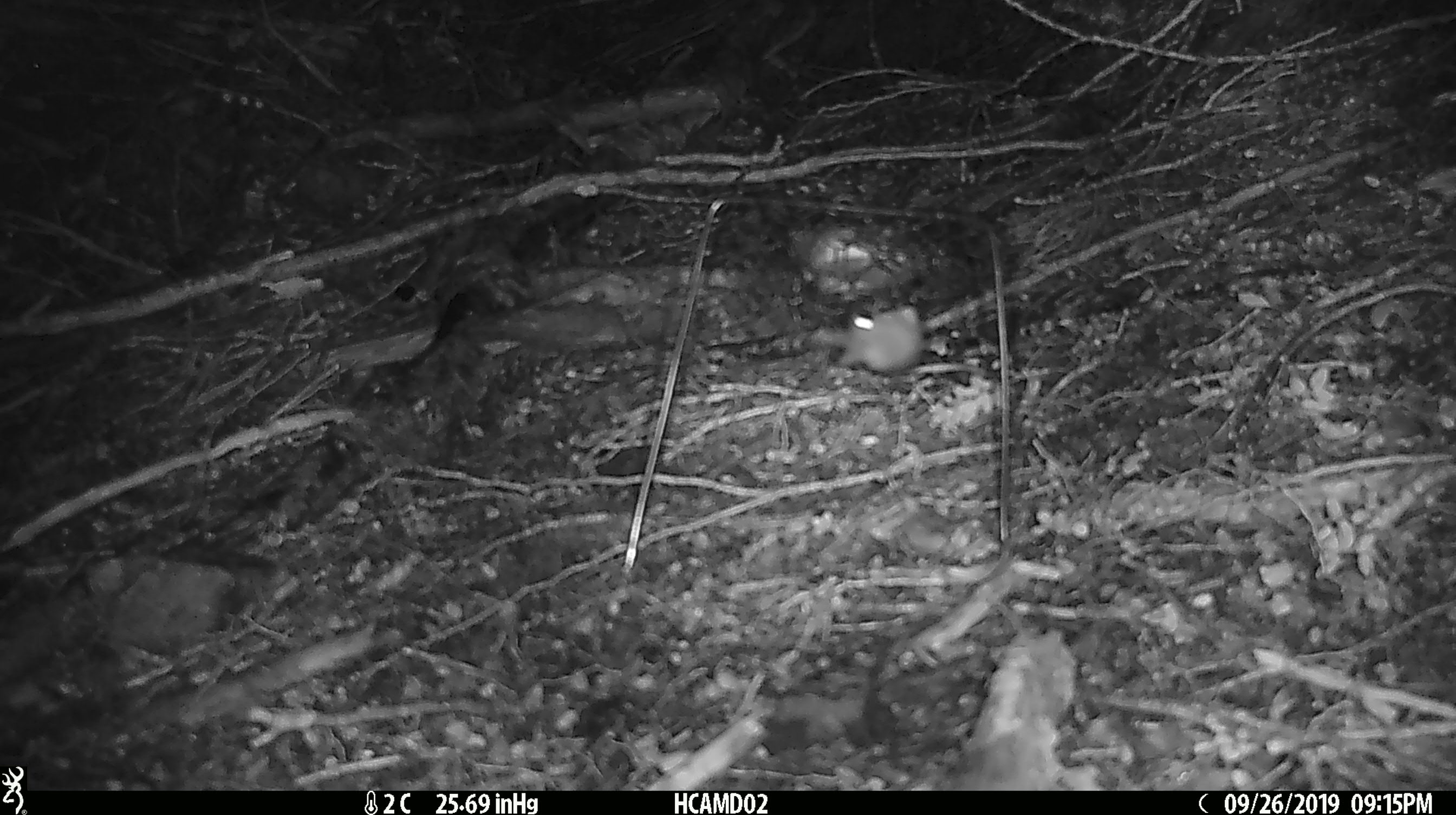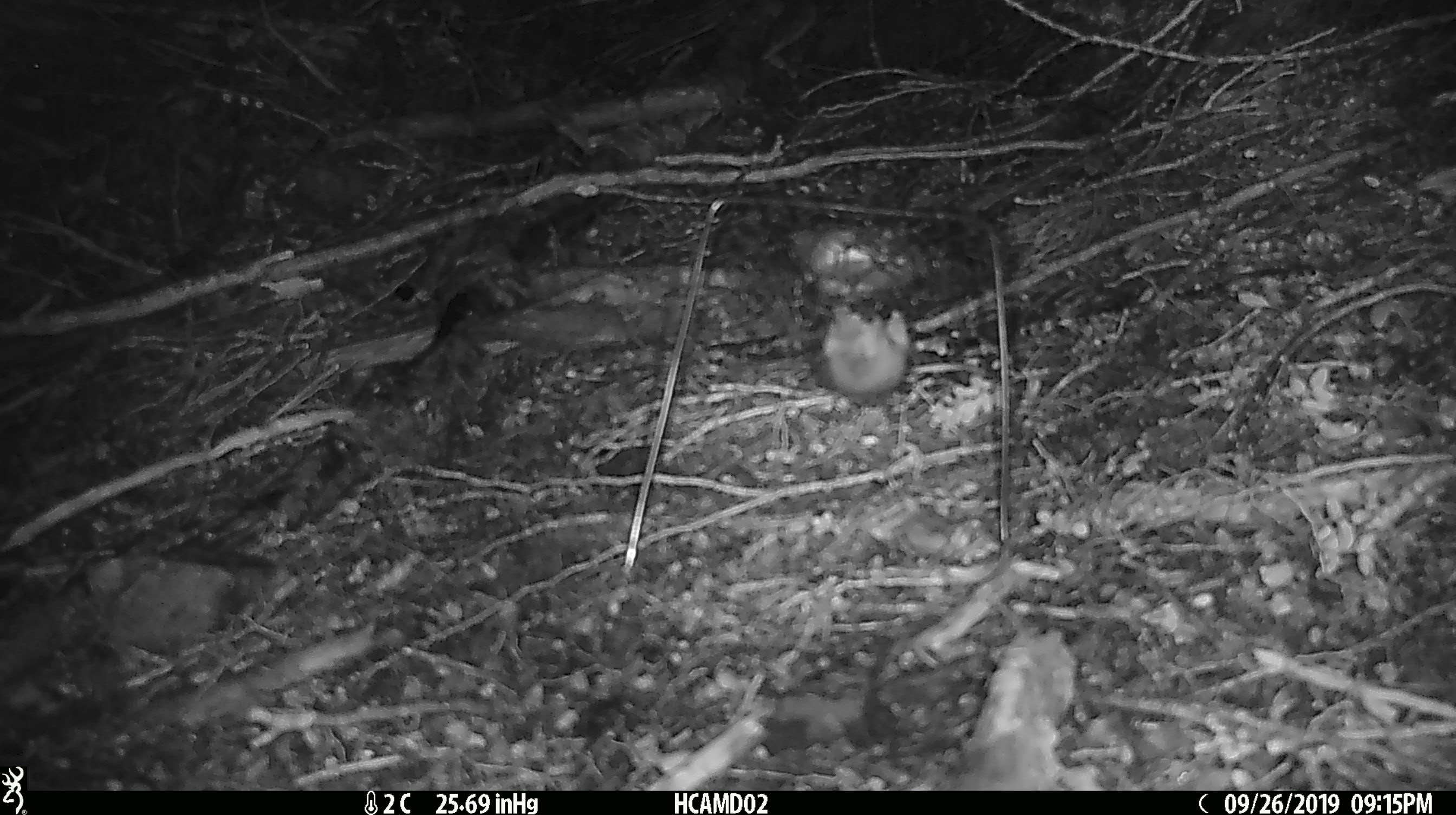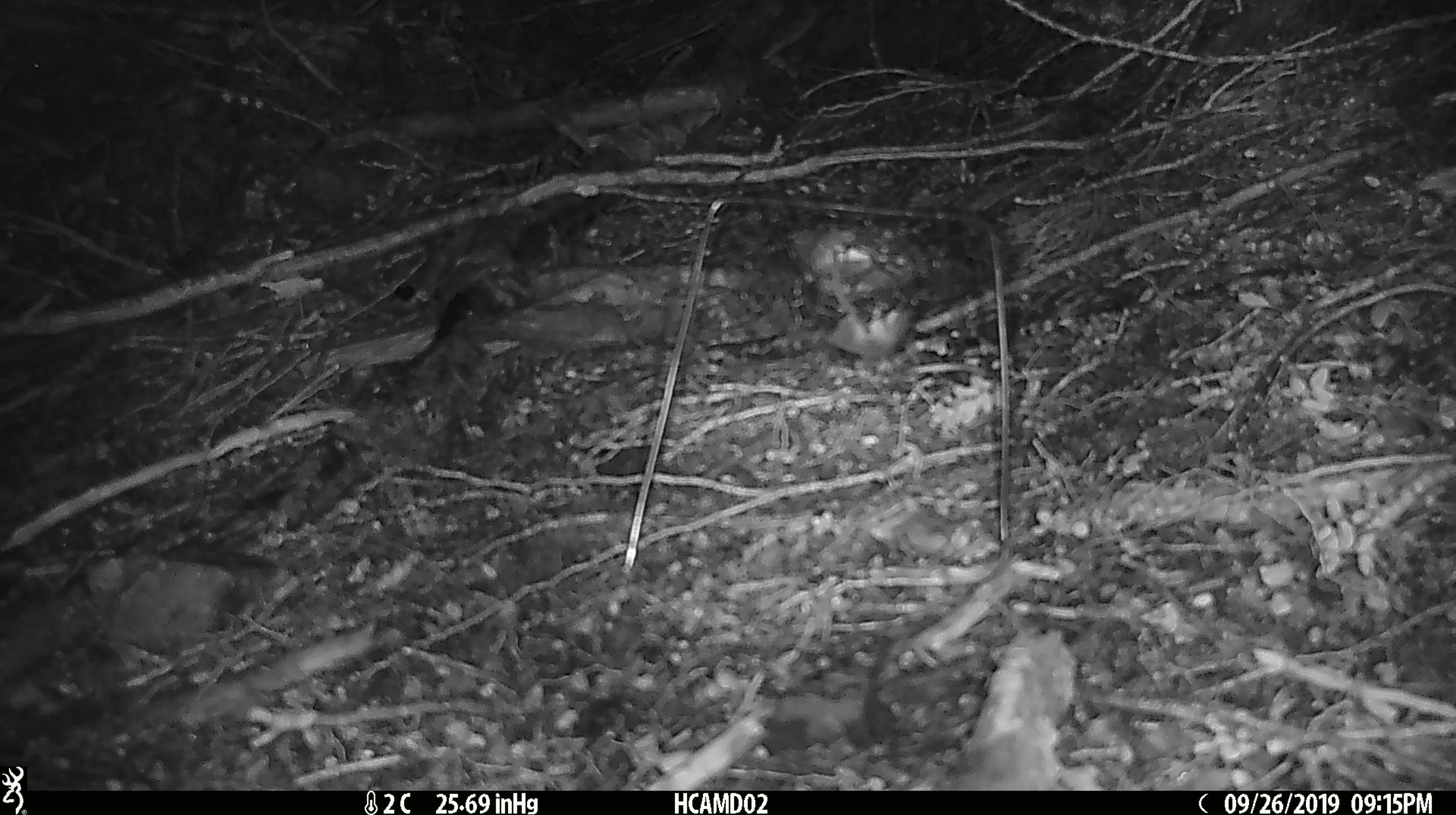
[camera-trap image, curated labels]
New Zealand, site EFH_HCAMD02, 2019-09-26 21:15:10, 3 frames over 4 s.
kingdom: Animalia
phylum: Chordata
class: Mammalia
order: Rodentia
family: Muridae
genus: Mus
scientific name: Mus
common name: mouse